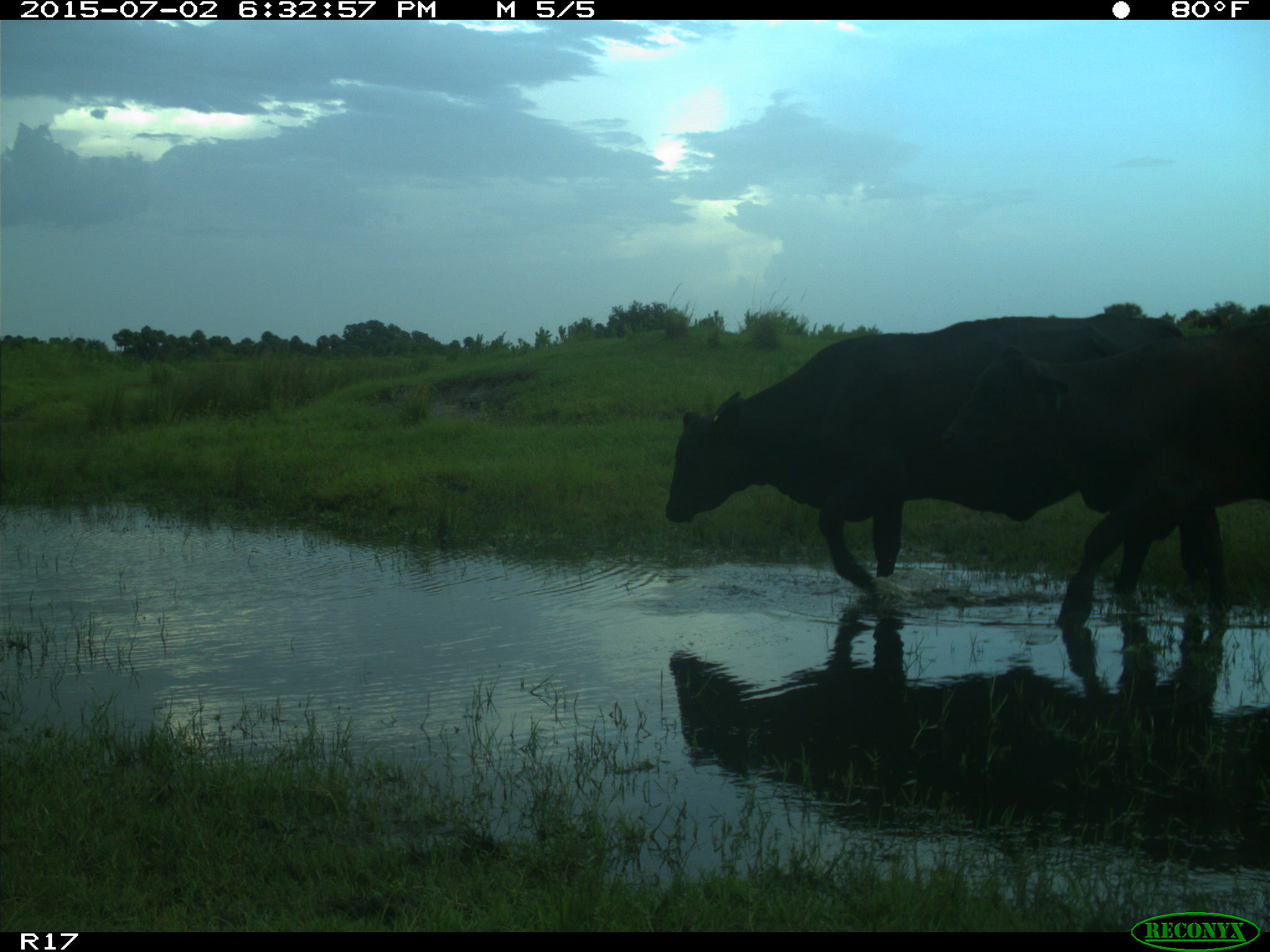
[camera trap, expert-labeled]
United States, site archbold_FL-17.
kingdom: Animalia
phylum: Chordata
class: Mammalia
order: Artiodactyla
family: Bovidae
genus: Bos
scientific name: Bos taurus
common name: domestic cow